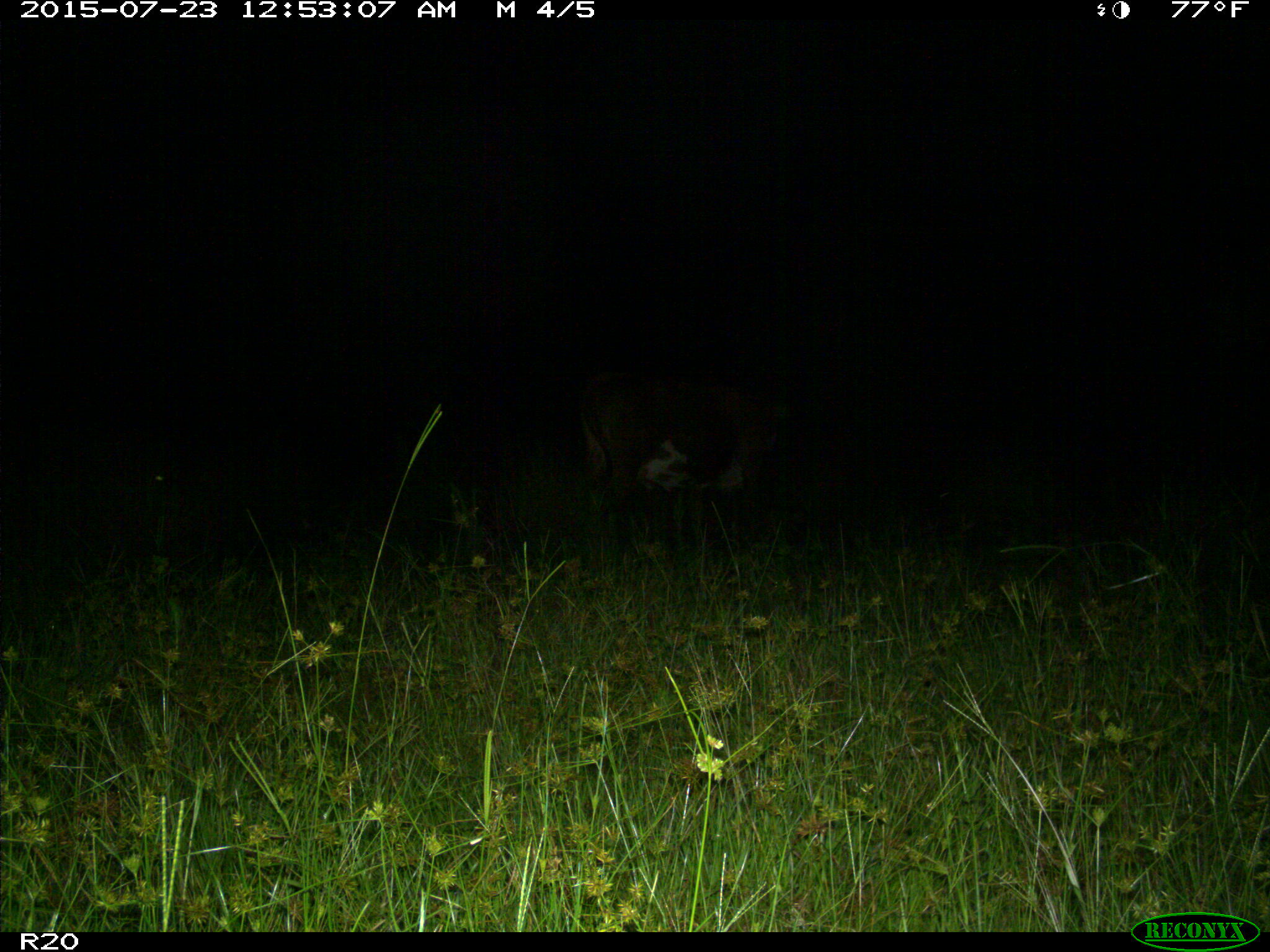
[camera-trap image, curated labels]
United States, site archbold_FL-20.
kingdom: Animalia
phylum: Chordata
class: Mammalia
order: Artiodactyla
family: Bovidae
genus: Bos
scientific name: Bos taurus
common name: domestic cow